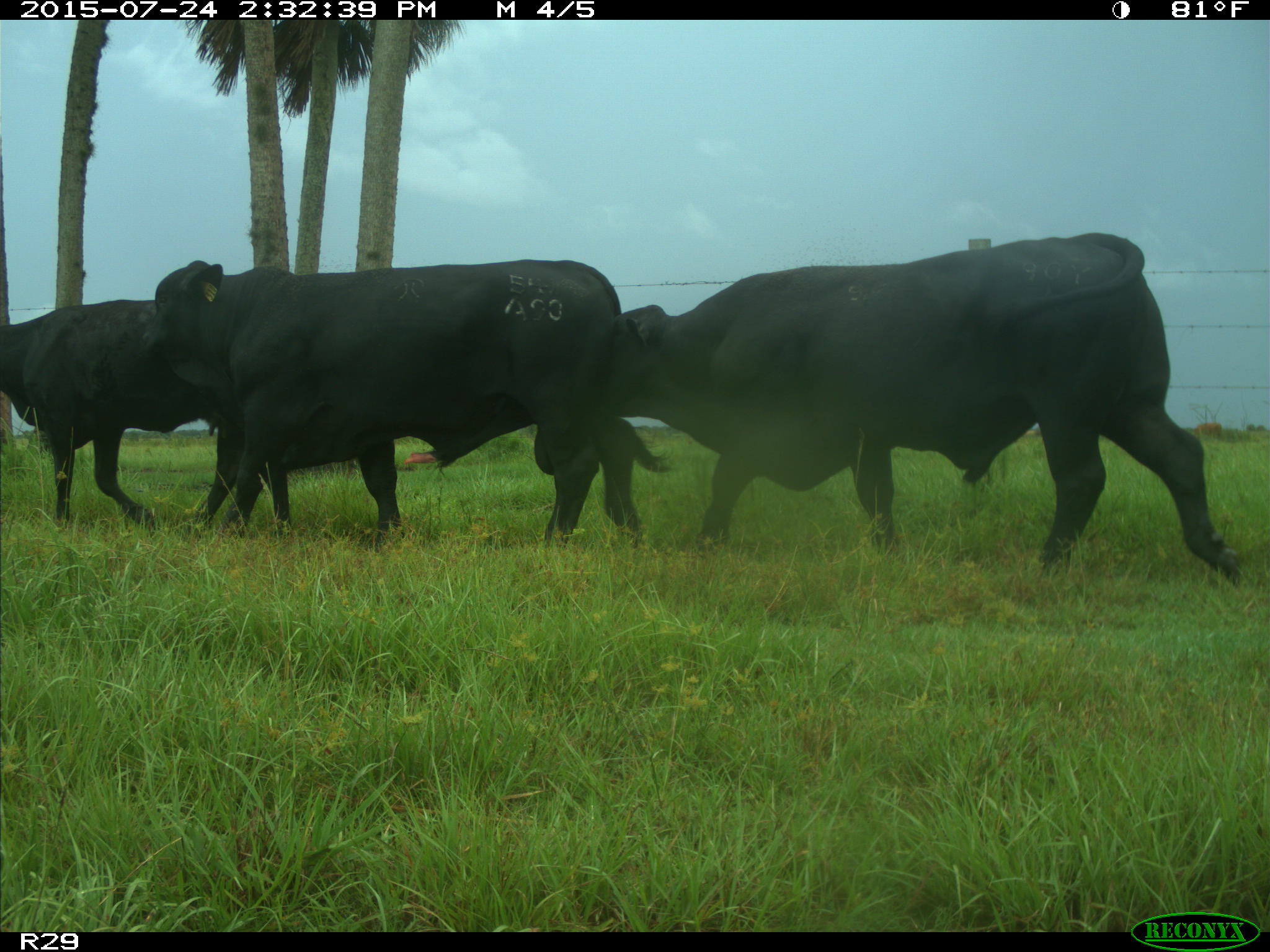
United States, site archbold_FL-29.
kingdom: Animalia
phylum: Chordata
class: Mammalia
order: Artiodactyla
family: Bovidae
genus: Bos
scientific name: Bos taurus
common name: domestic cow